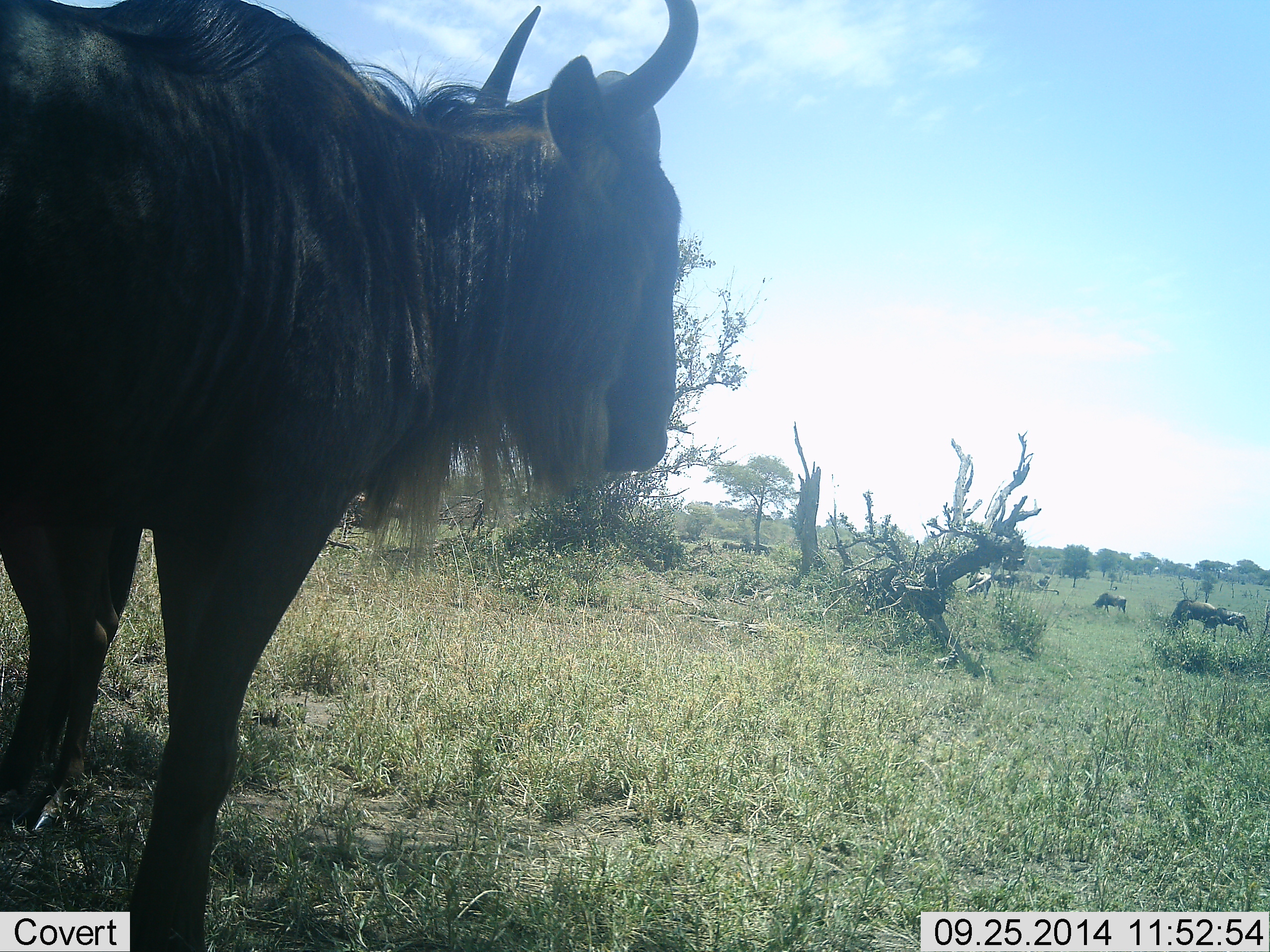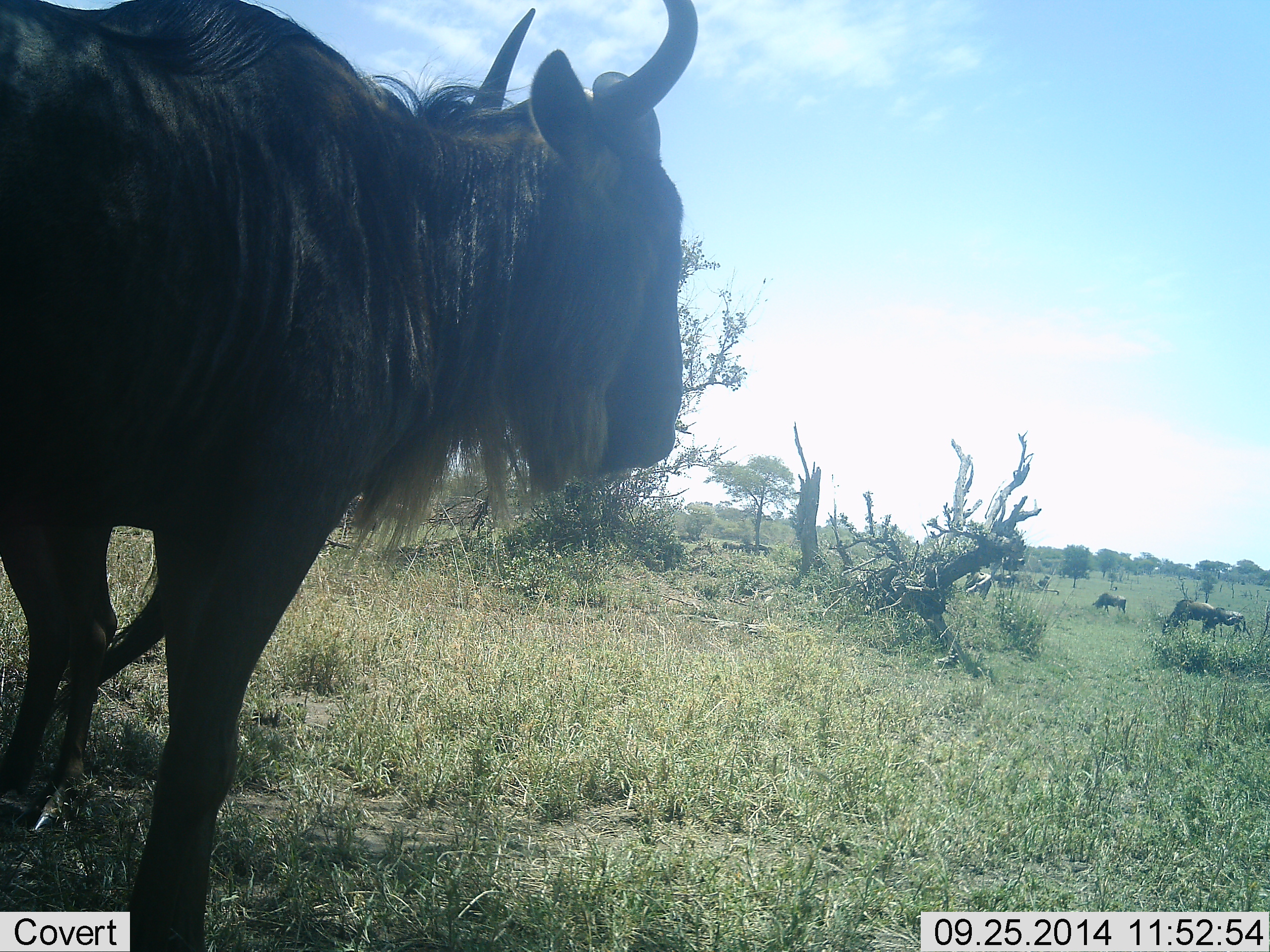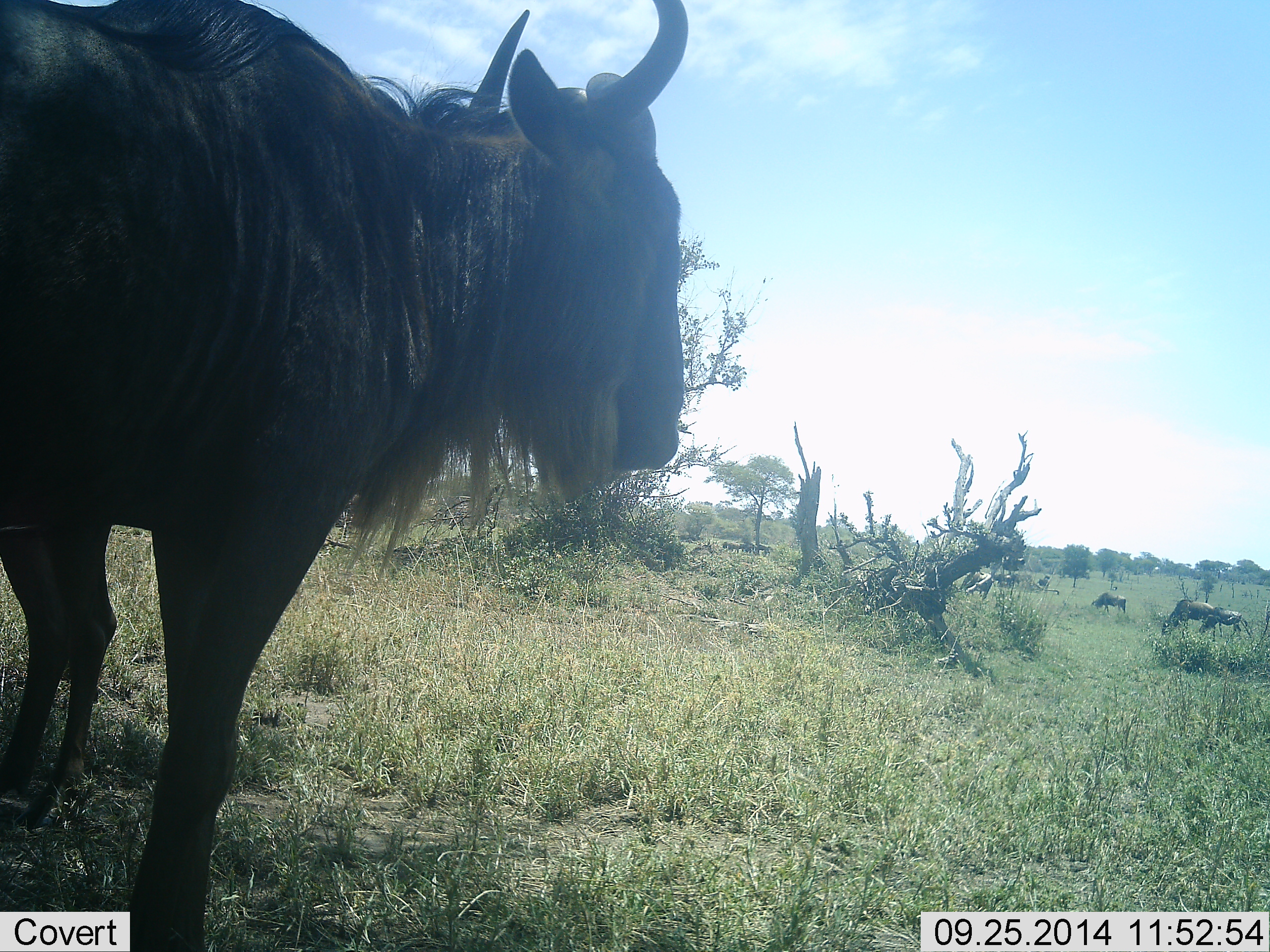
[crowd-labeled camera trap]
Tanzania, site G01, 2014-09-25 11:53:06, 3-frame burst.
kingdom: Animalia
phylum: Chordata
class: Mammalia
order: Artiodactyla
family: Bovidae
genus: Connochaetes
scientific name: Connochaetes taurinus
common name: blue wildebeest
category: wildebeest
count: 5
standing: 100%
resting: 0%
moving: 10%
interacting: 0%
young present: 0%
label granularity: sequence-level